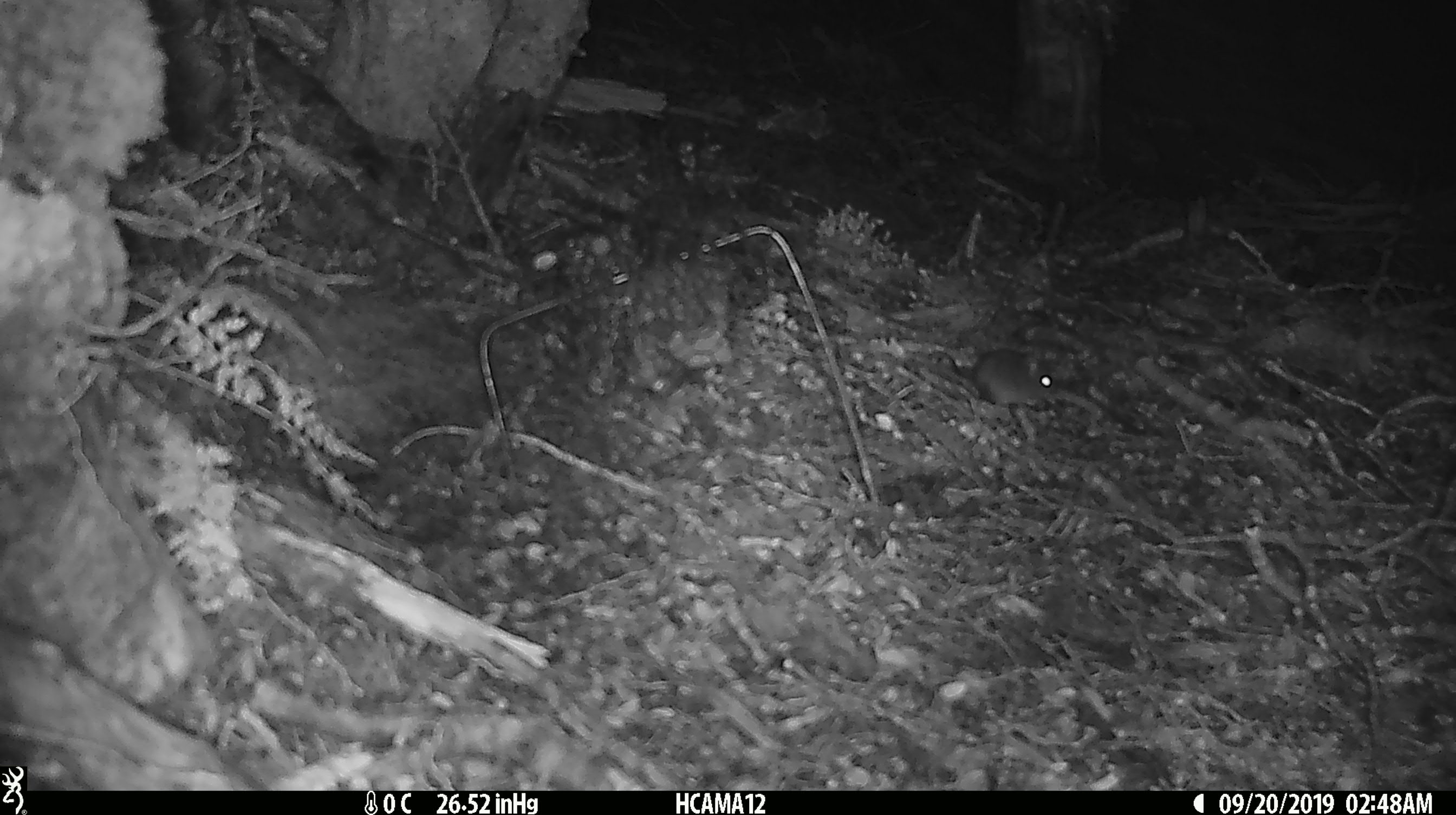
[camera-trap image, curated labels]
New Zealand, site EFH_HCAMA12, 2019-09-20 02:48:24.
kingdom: Animalia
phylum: Chordata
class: Mammalia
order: Rodentia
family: Muridae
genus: Mus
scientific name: Mus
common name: mouse